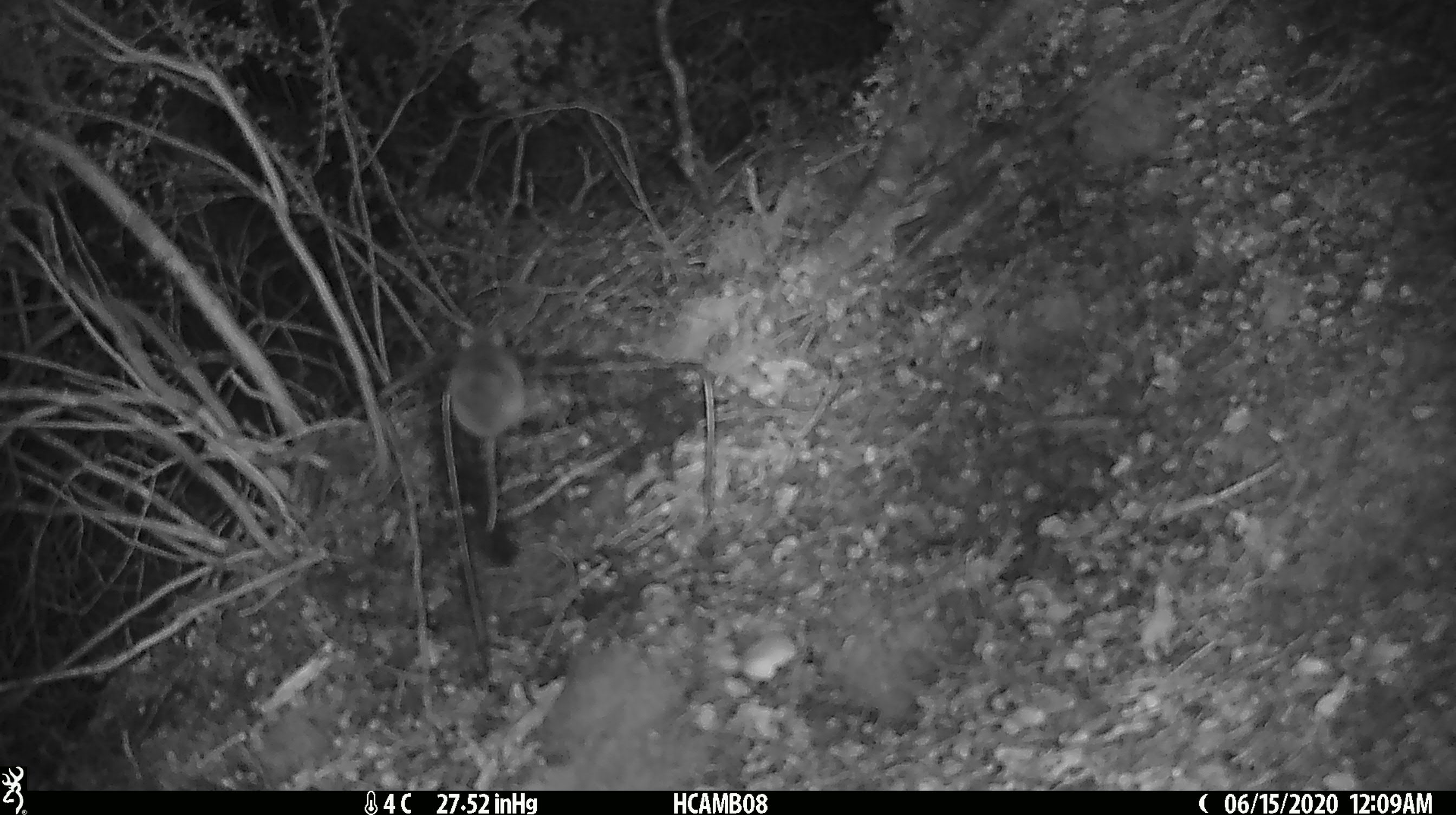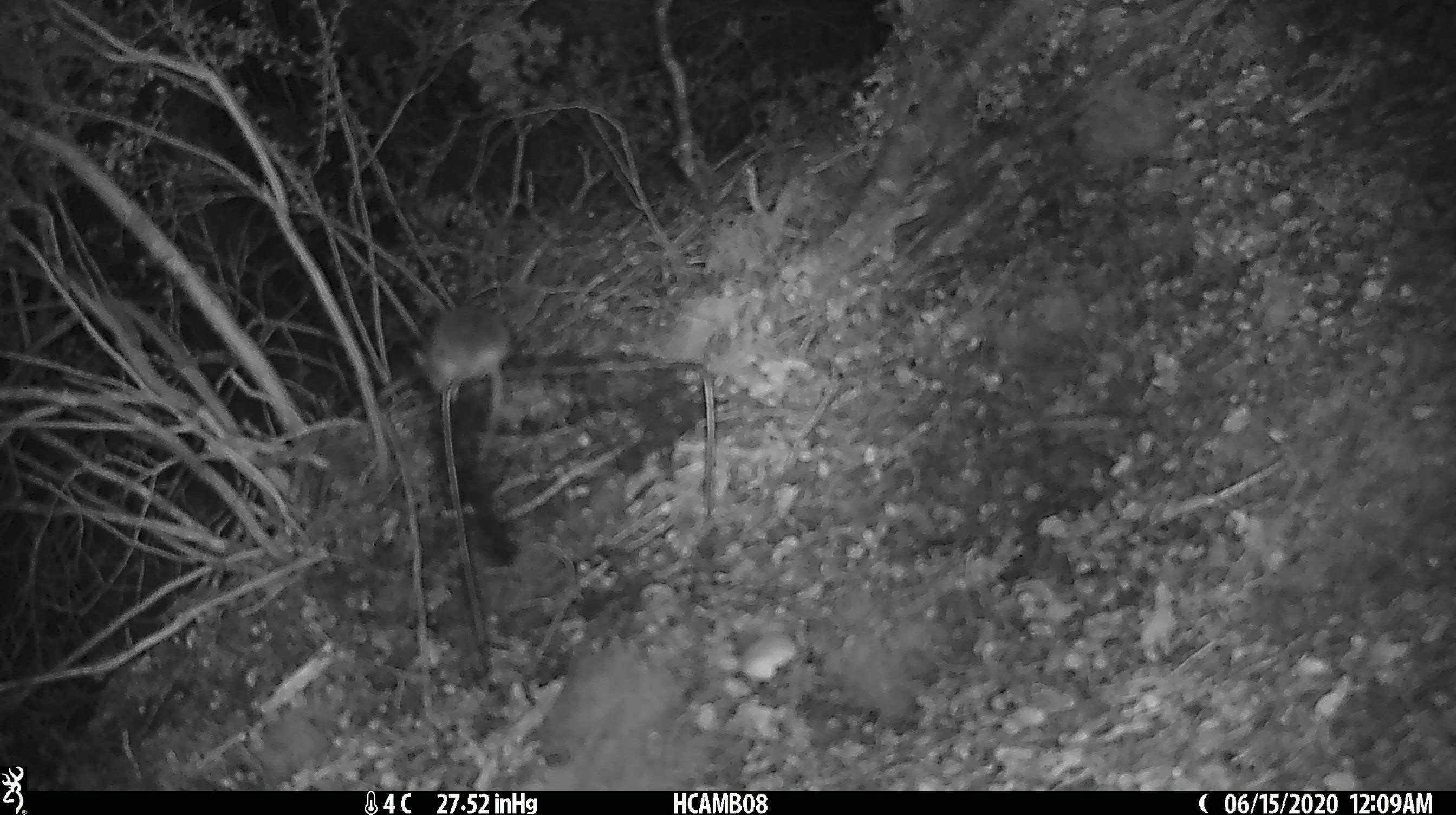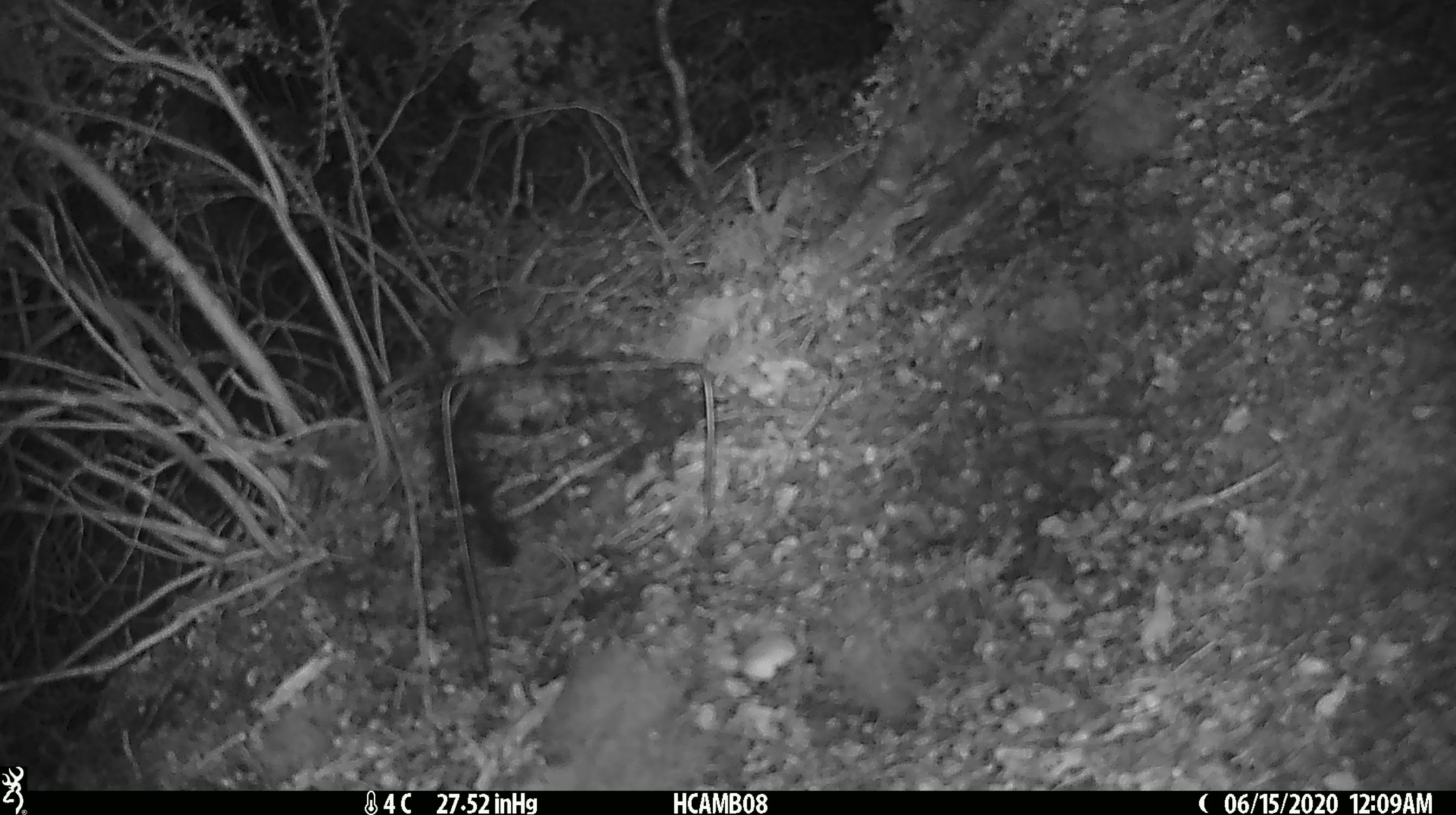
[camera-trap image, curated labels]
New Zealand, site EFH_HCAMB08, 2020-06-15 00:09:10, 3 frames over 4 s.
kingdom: Animalia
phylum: Chordata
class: Mammalia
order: Rodentia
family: Muridae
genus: Mus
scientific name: Mus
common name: mouse